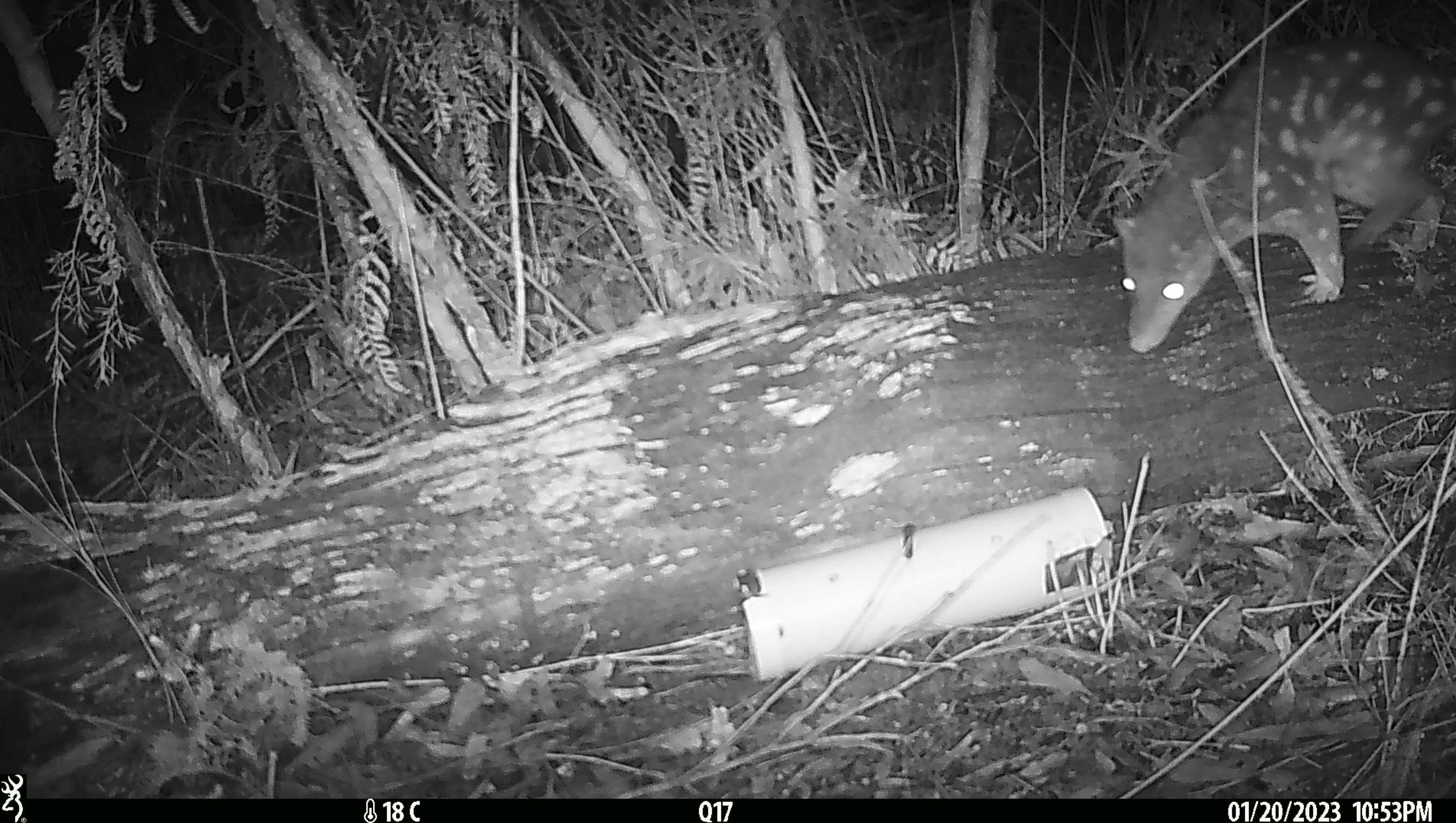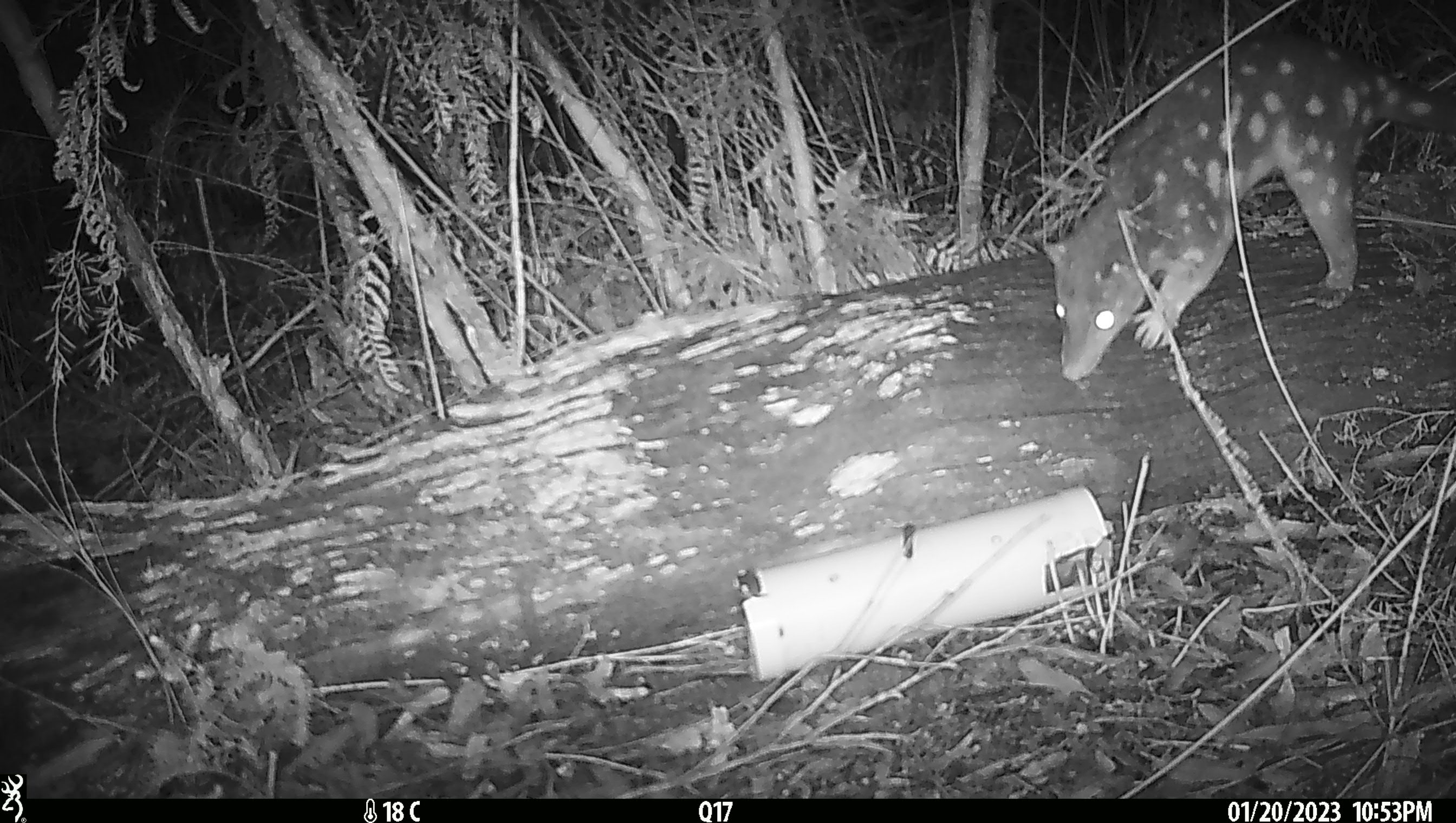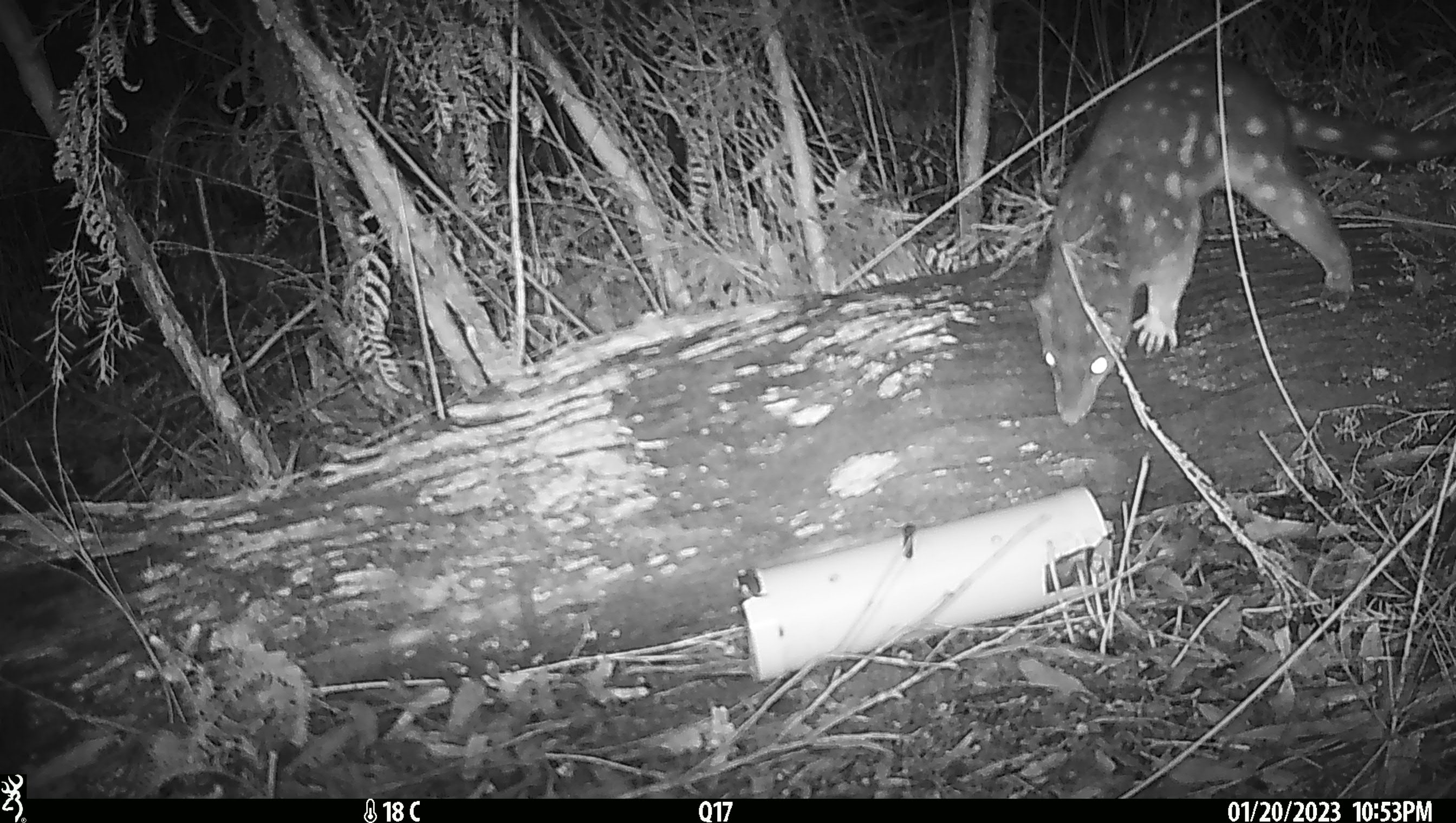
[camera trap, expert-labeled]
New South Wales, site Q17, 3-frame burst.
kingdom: Animalia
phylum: Chordata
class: Mammalia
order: Dasyuromorphia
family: Dasyuridae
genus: Dasyurus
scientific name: Dasyurus maculatus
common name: spotted-tailed quoll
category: quoll